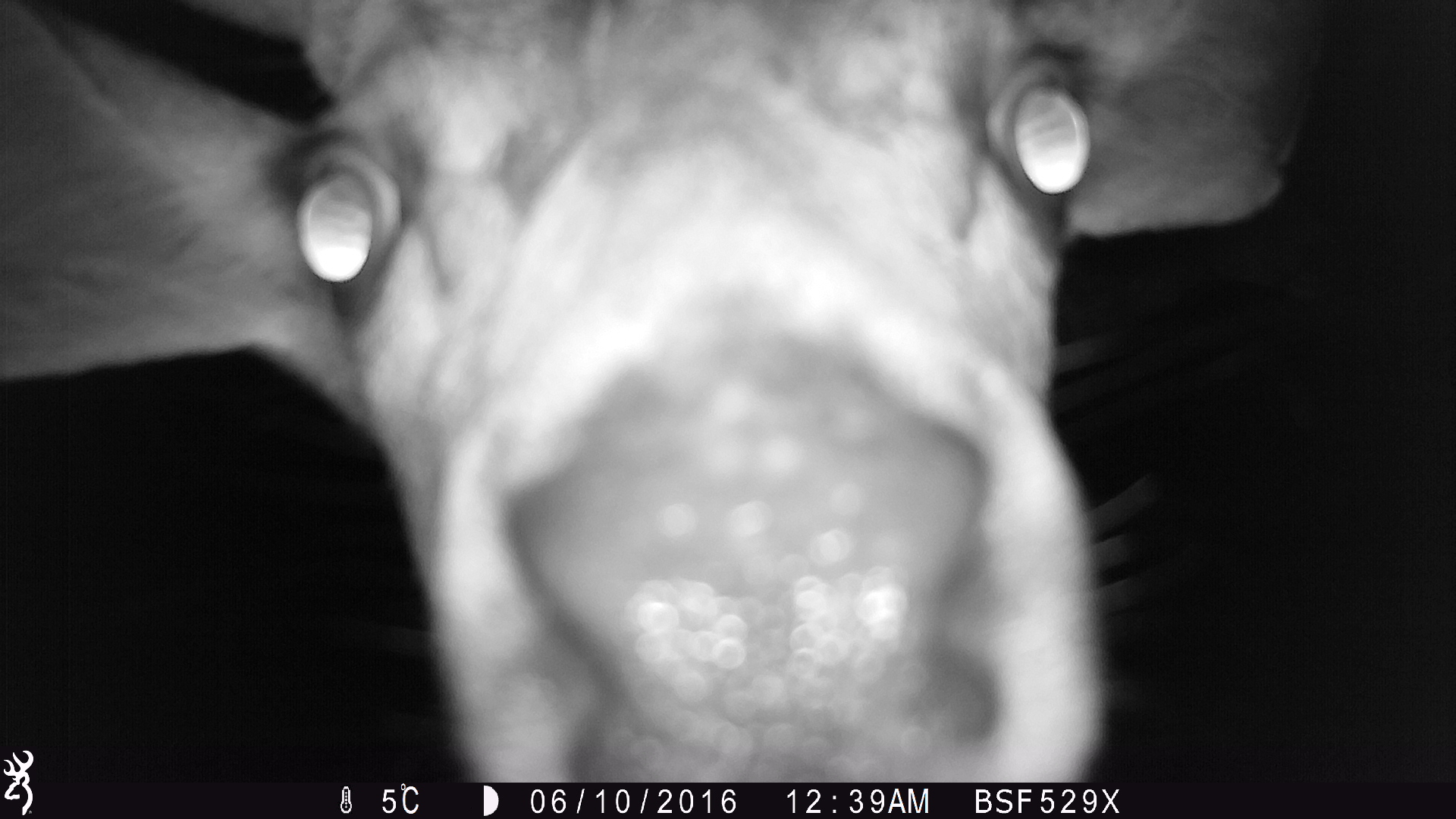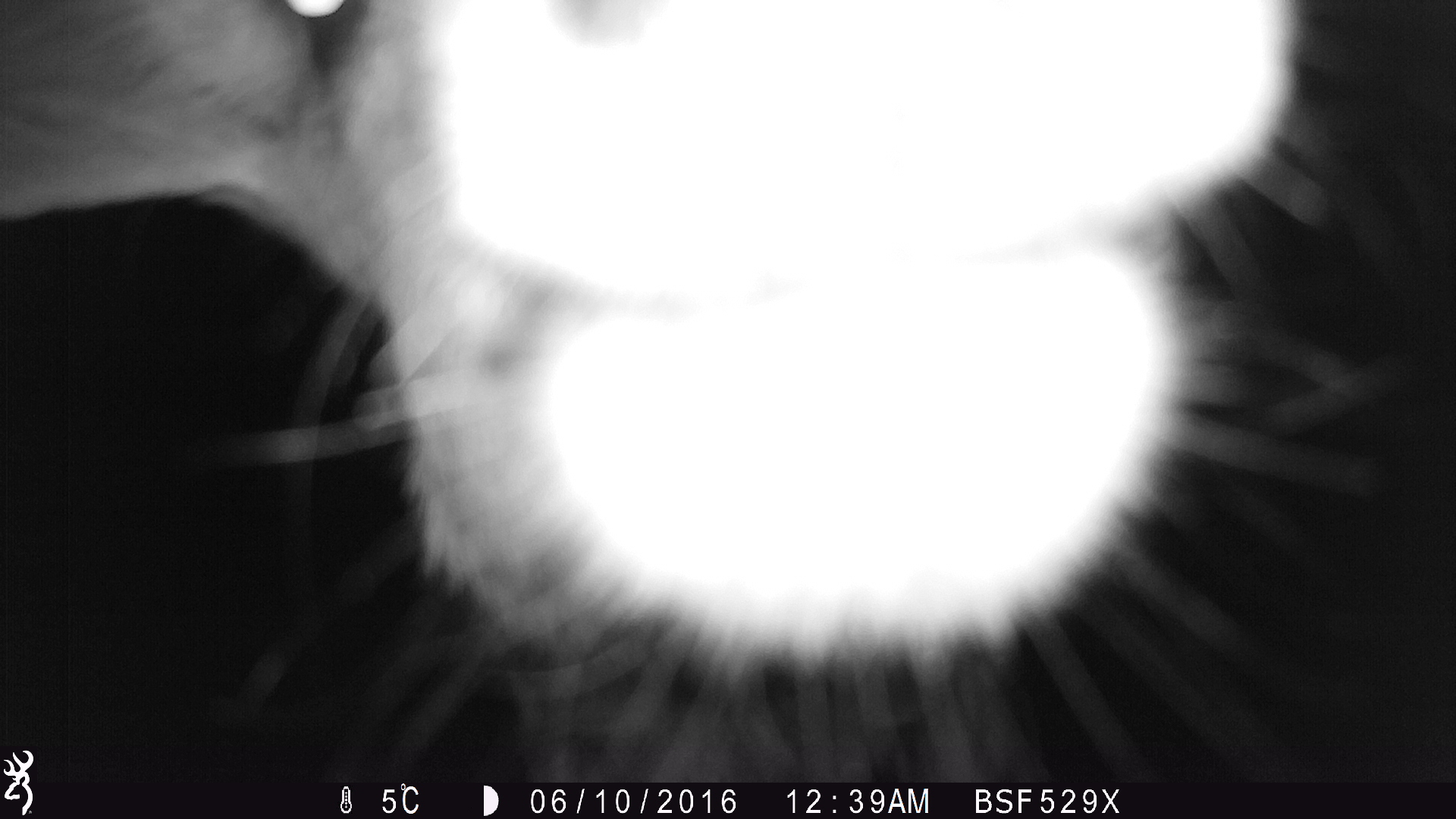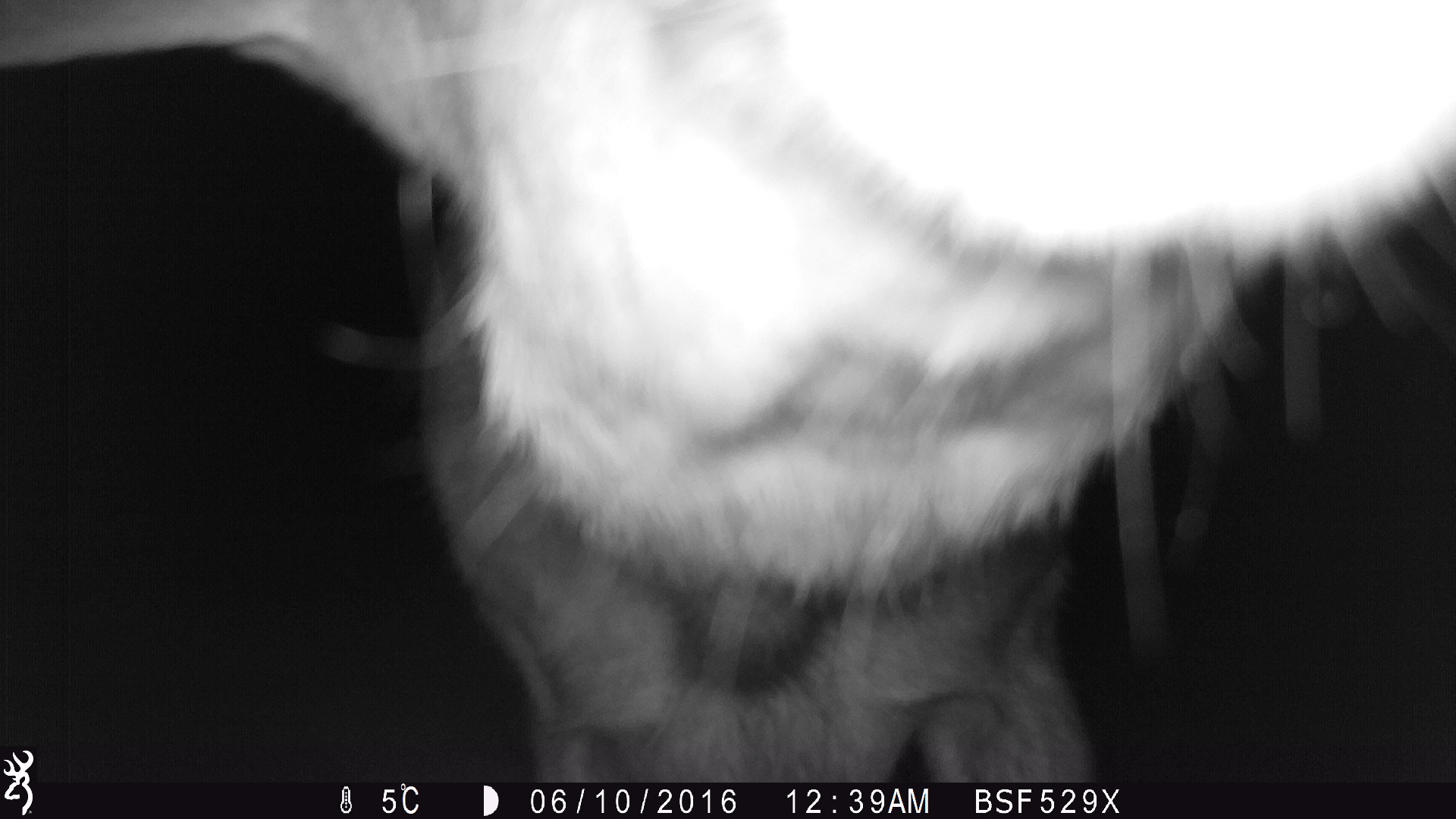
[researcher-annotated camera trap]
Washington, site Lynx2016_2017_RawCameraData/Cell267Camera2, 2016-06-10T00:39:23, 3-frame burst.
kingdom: Animalia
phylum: Chordata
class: Mammalia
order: Artiodactyla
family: Cervidae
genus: Odocoileus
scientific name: Odocoileus hemionus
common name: mule deer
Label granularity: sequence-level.